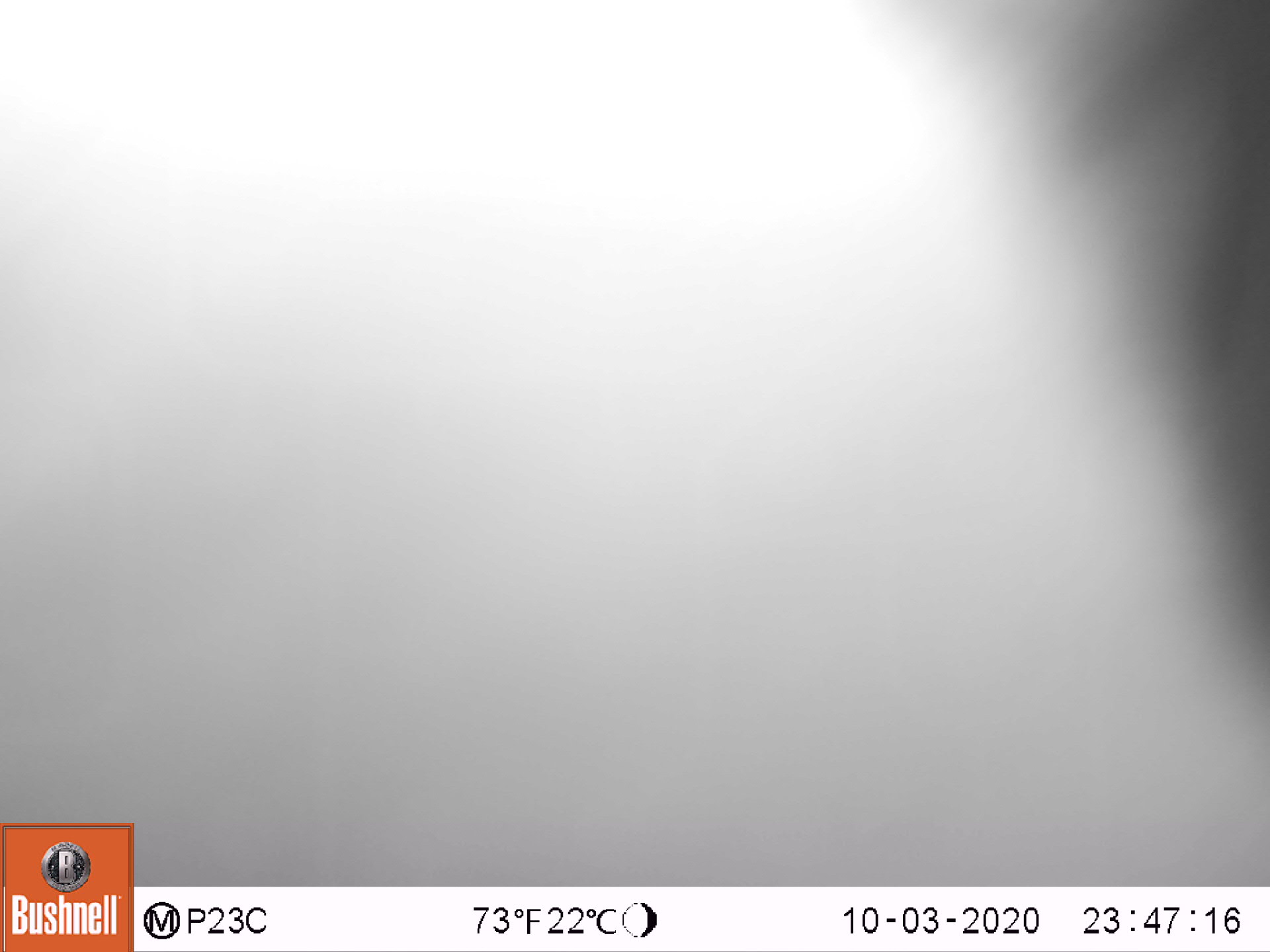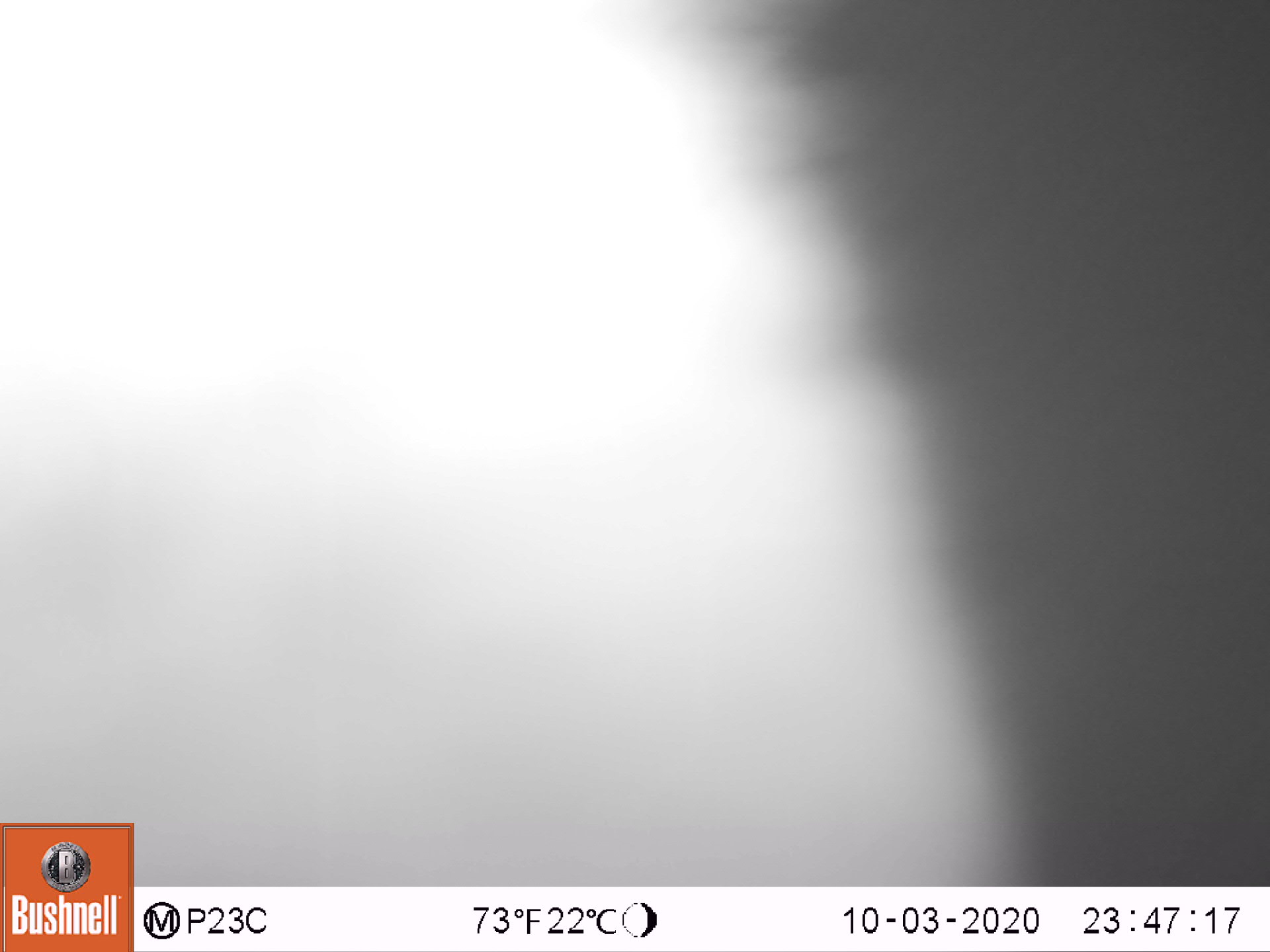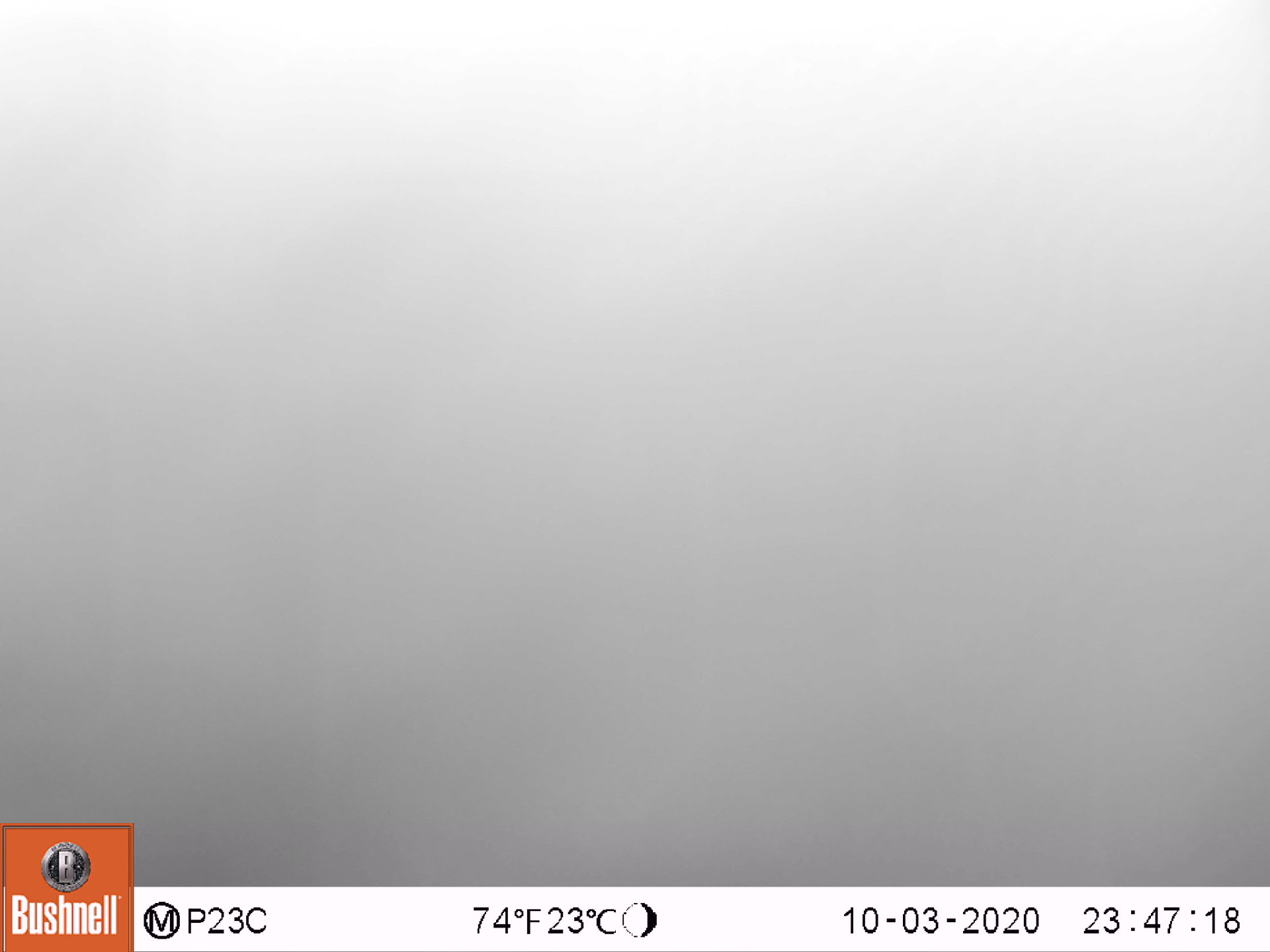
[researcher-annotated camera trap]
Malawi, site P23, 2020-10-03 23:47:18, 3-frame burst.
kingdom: Animalia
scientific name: Animalia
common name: other animal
Other animal (Animalia), count 1.